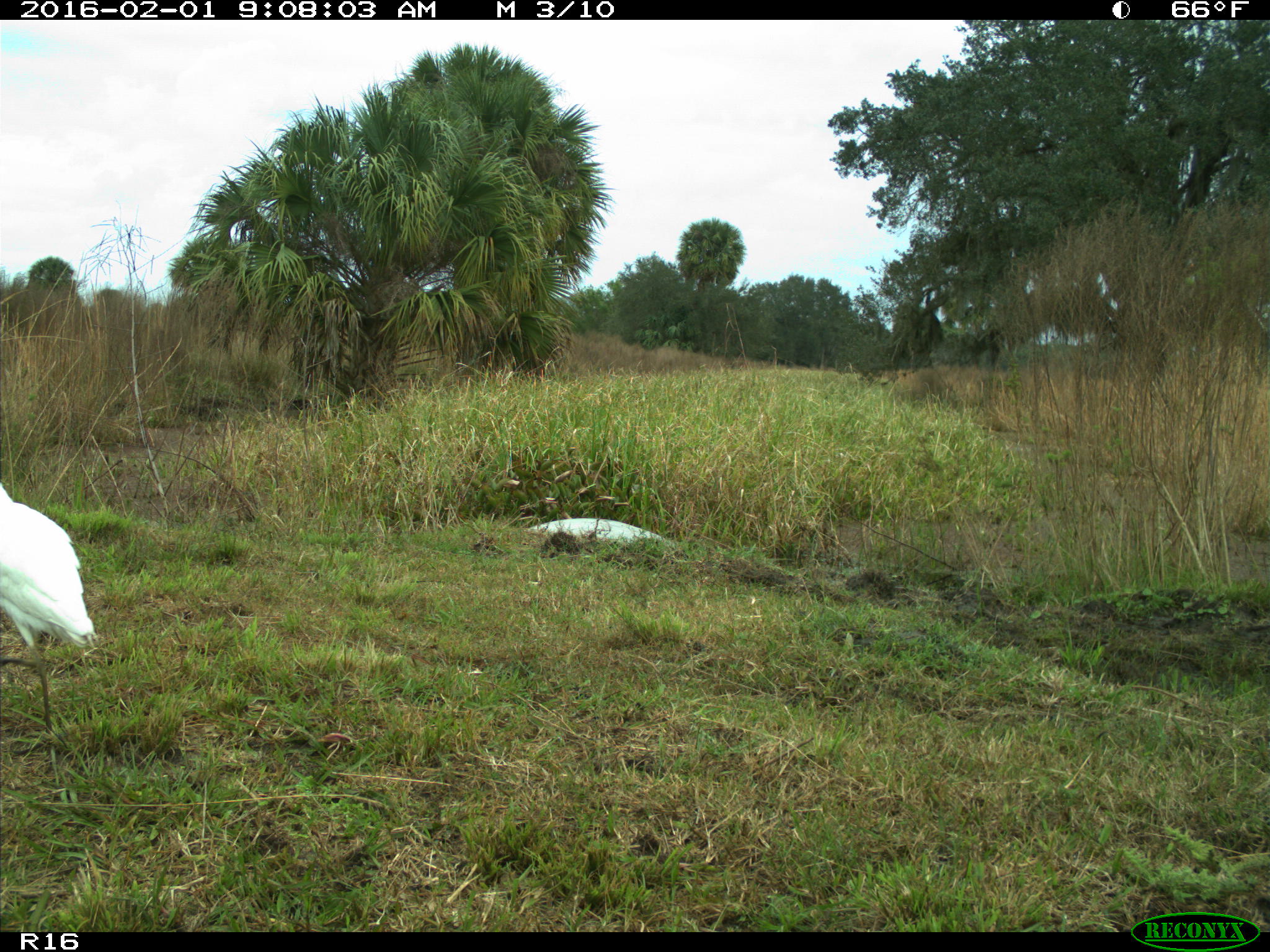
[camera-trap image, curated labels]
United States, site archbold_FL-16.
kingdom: Animalia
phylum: Chordata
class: Aves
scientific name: Aves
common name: birds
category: unidentified bird